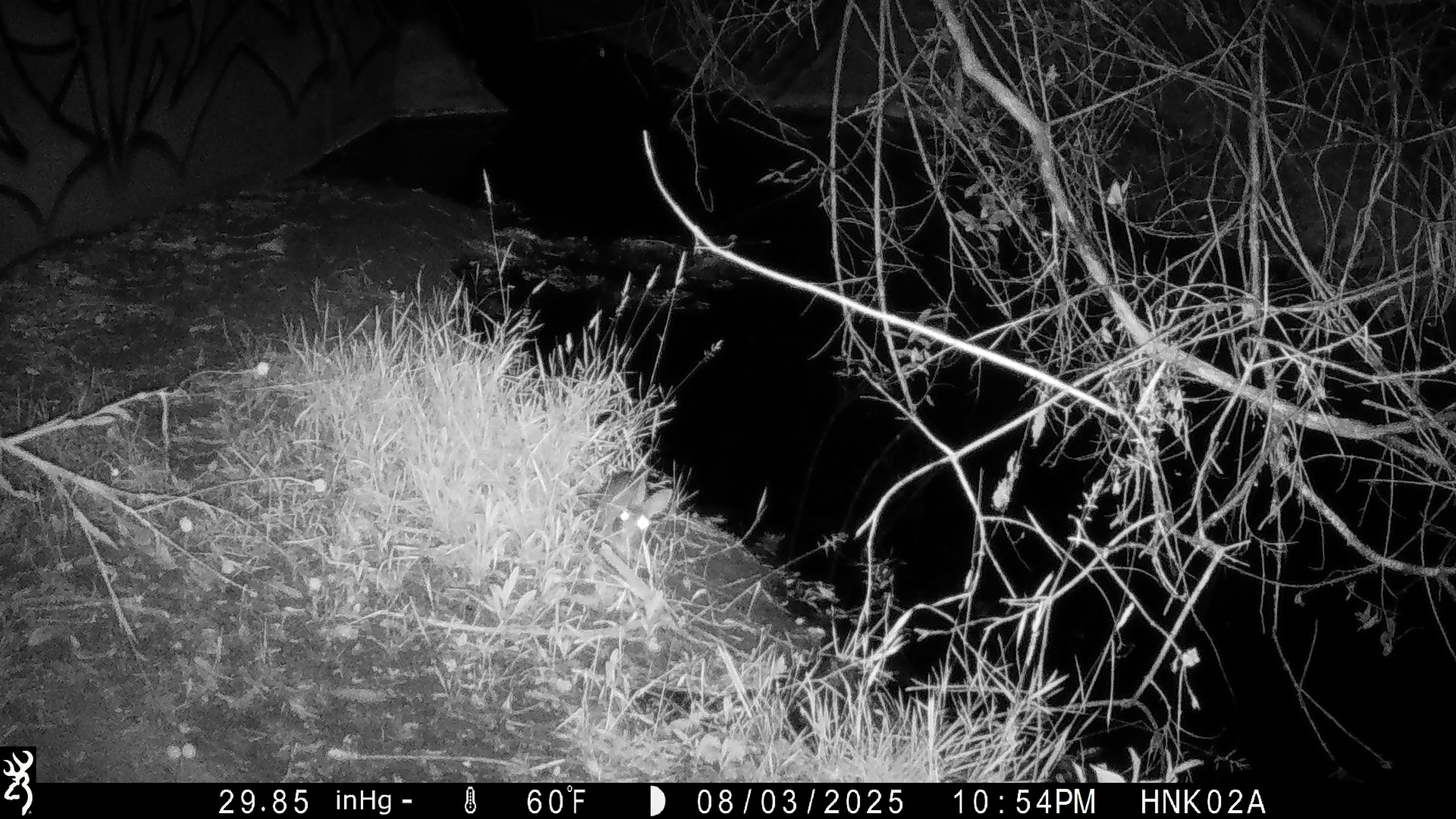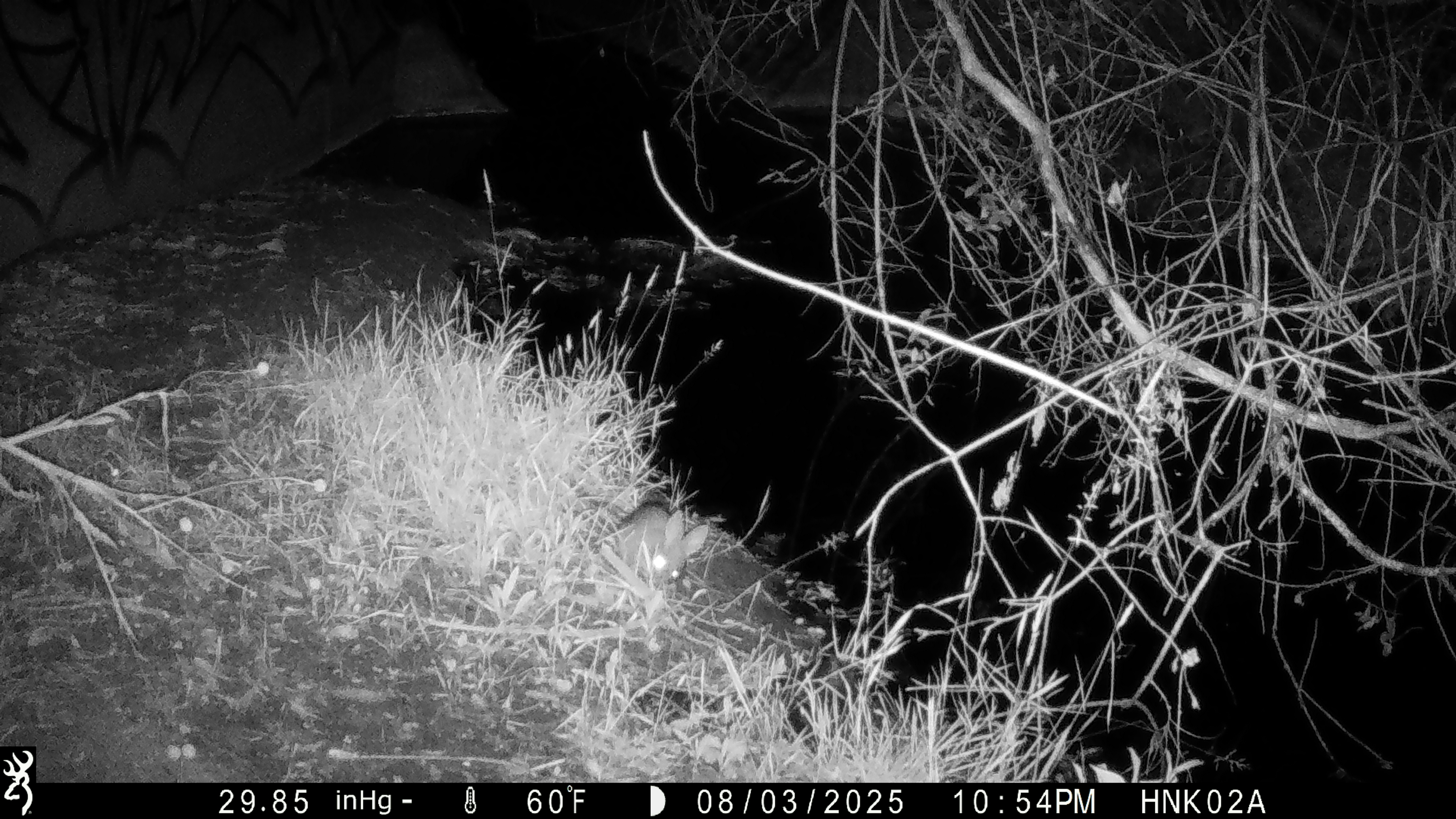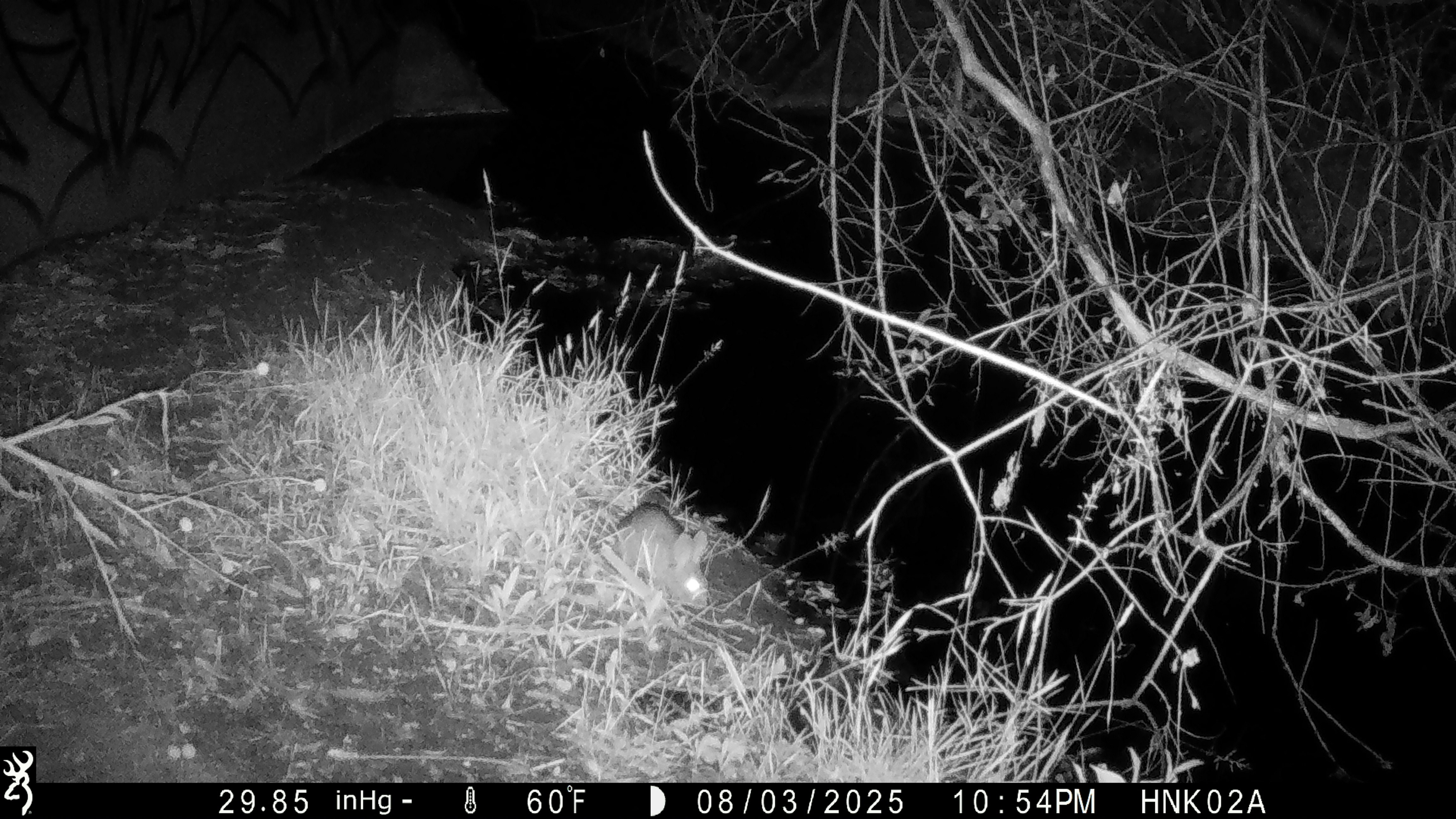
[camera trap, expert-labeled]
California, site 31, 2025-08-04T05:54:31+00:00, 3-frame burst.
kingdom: Animalia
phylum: Chordata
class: Mammalia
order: Lagomorpha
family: Leporidae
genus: Sylvilagus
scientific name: Sylvilagus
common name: cottontail rabbit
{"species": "cottontail rabbit (Sylvilagus)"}